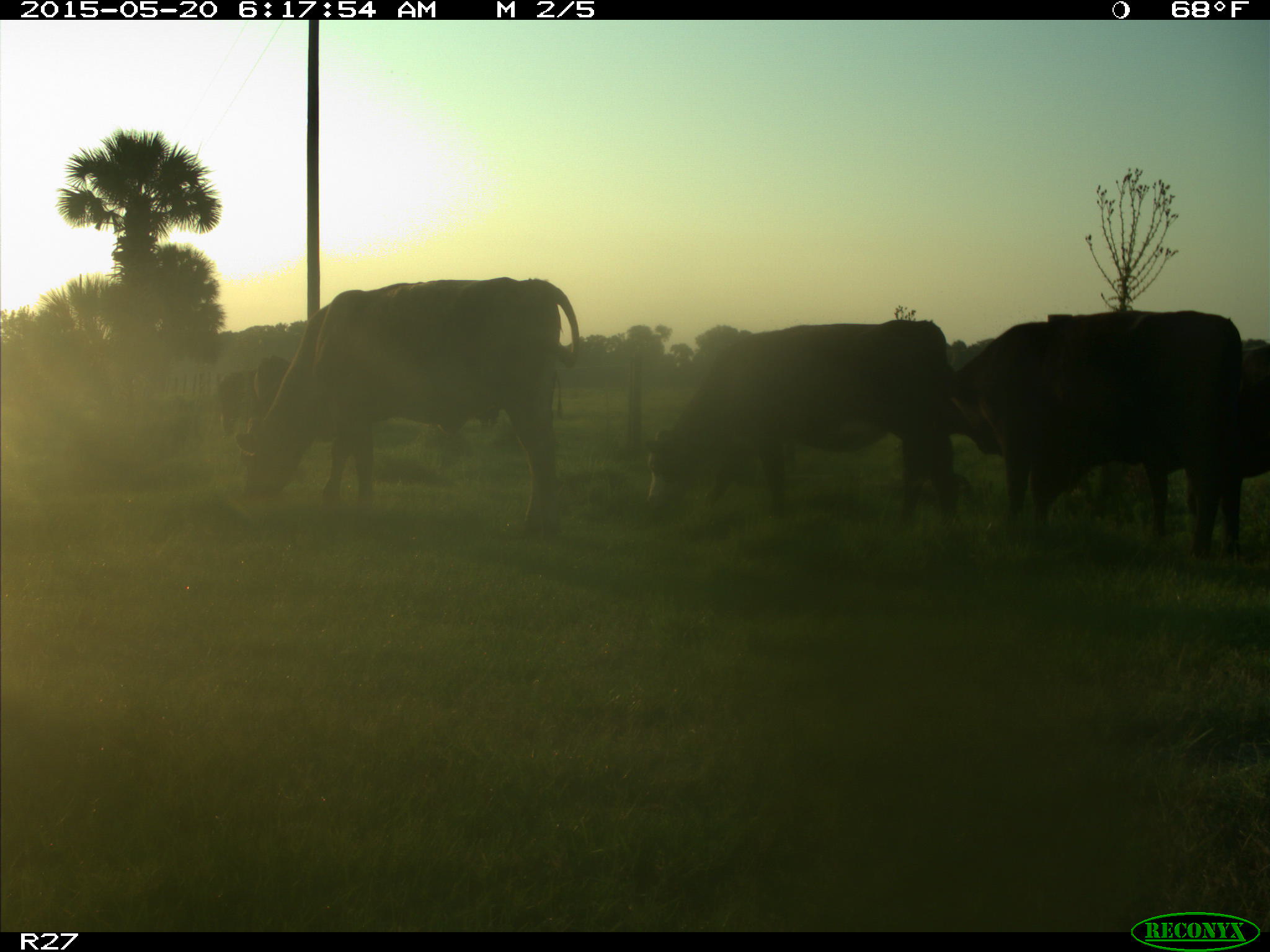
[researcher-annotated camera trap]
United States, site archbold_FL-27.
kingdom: Animalia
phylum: Chordata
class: Mammalia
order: Artiodactyla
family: Bovidae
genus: Bos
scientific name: Bos taurus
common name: domestic cow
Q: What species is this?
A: Bos taurus (domestic cow).